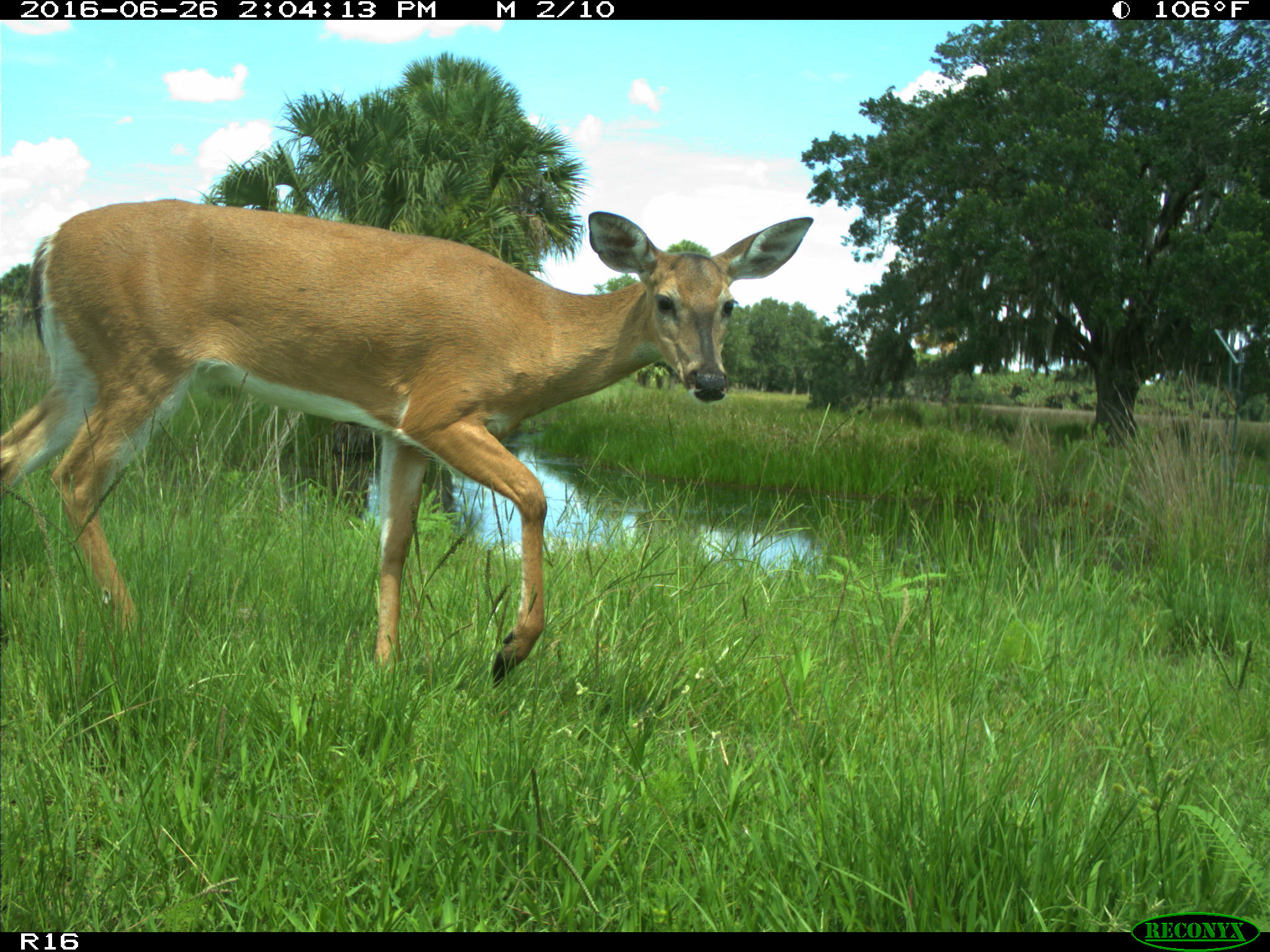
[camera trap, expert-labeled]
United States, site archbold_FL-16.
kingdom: Animalia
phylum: Chordata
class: Mammalia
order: Artiodactyla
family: Cervidae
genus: Odocoileus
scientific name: Odocoileus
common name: deer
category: unidentified deer